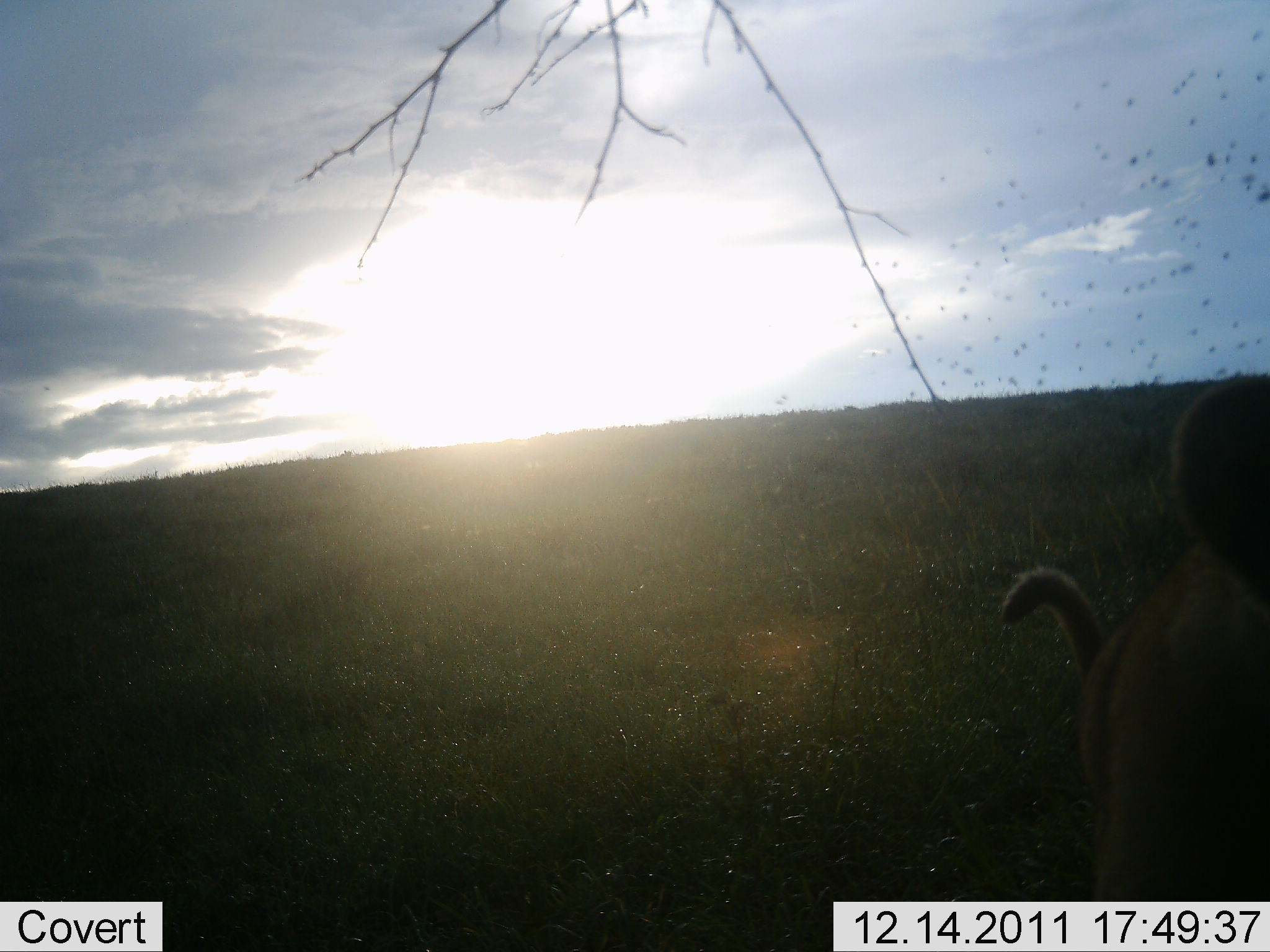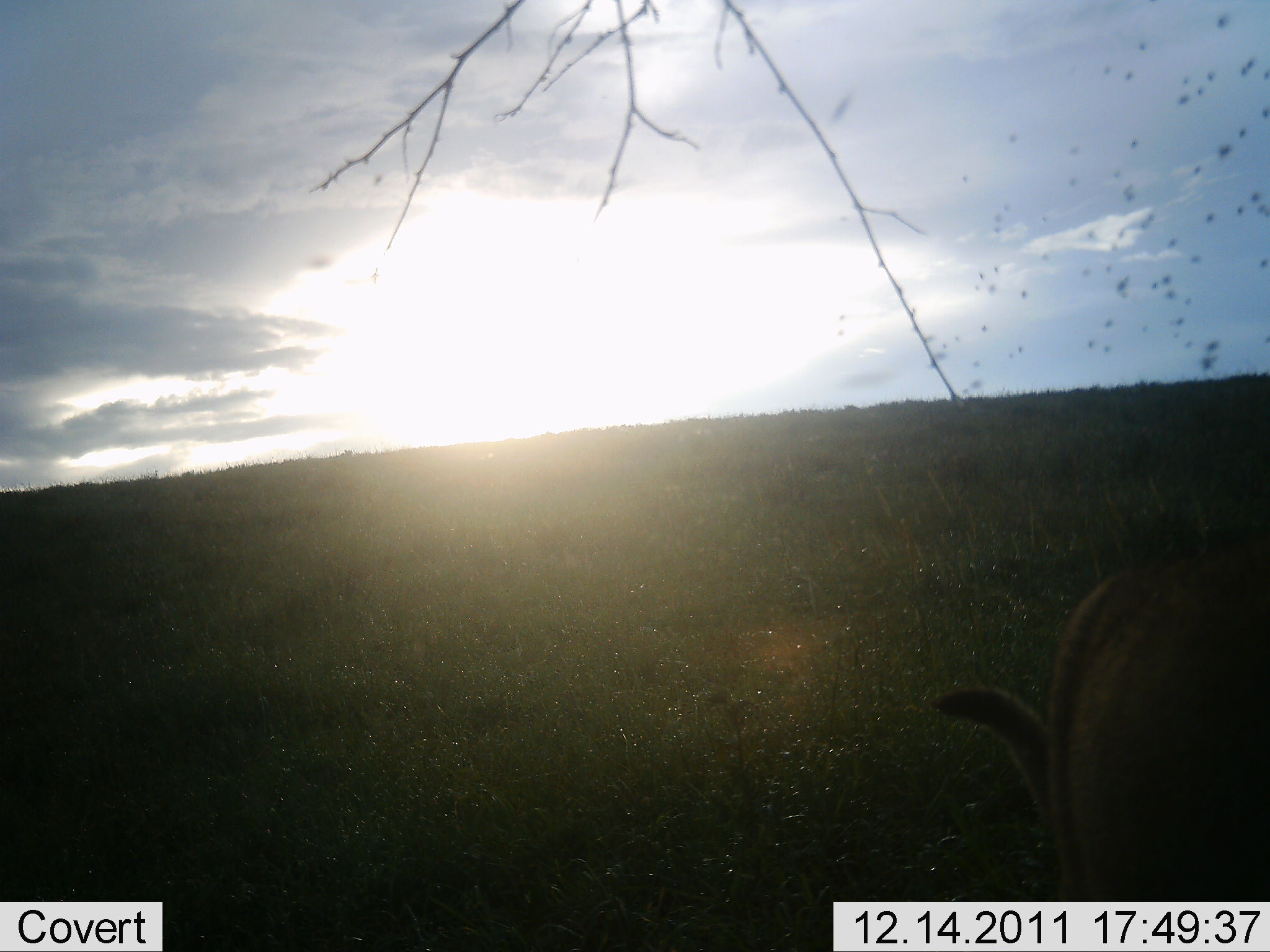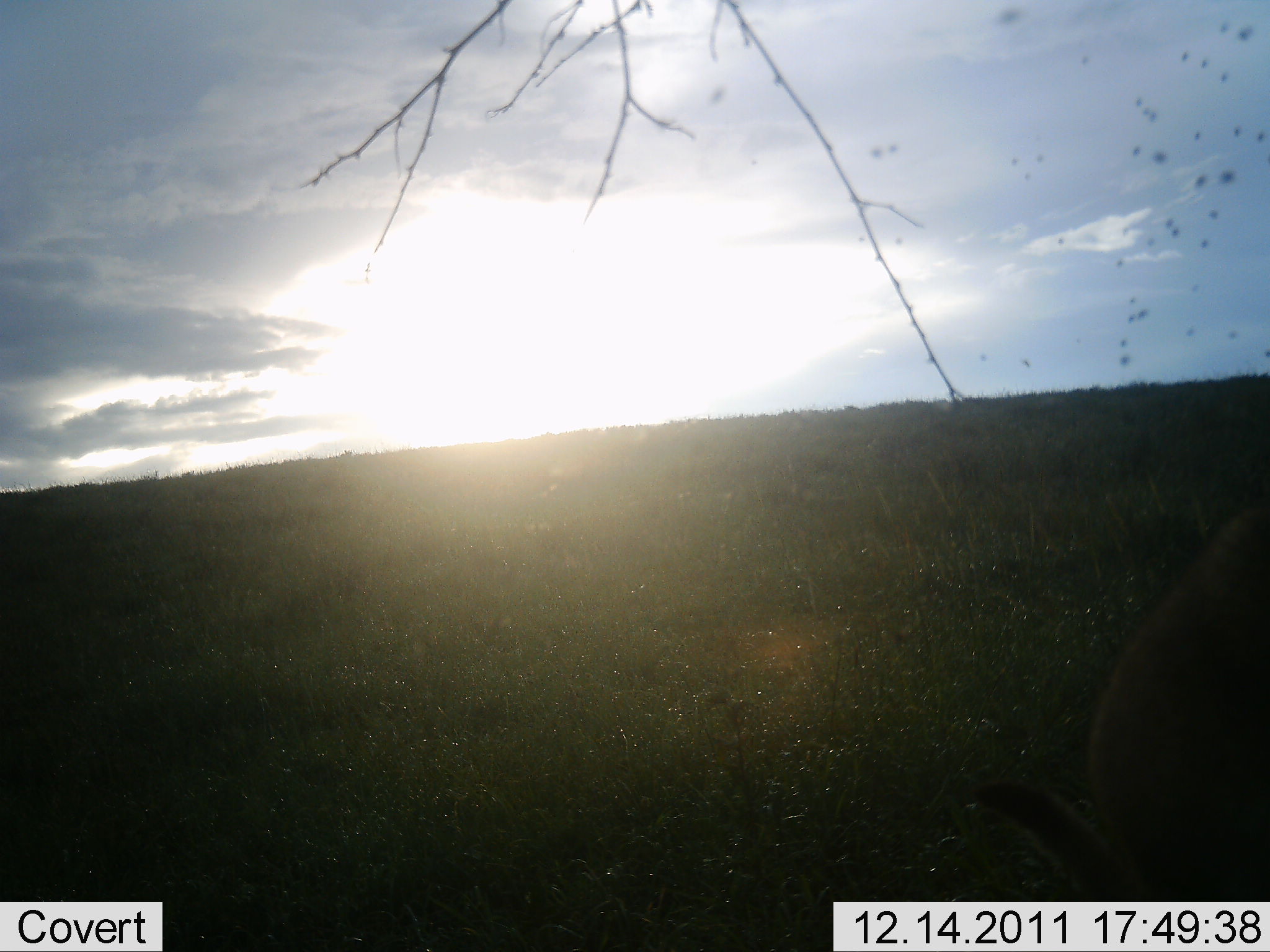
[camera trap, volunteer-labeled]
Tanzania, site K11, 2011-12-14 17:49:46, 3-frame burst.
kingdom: Animalia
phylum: Chordata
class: Mammalia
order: Carnivora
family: Felidae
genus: Panthera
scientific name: Panthera leo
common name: lion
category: lionfemale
Lionfemale (lion) (Panthera leo), count 1. Behavior (volunteer vote fractions): standing 50%, resting 17%, moving 33%, interacting 17%. Young present (vote fraction): 0%. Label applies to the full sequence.